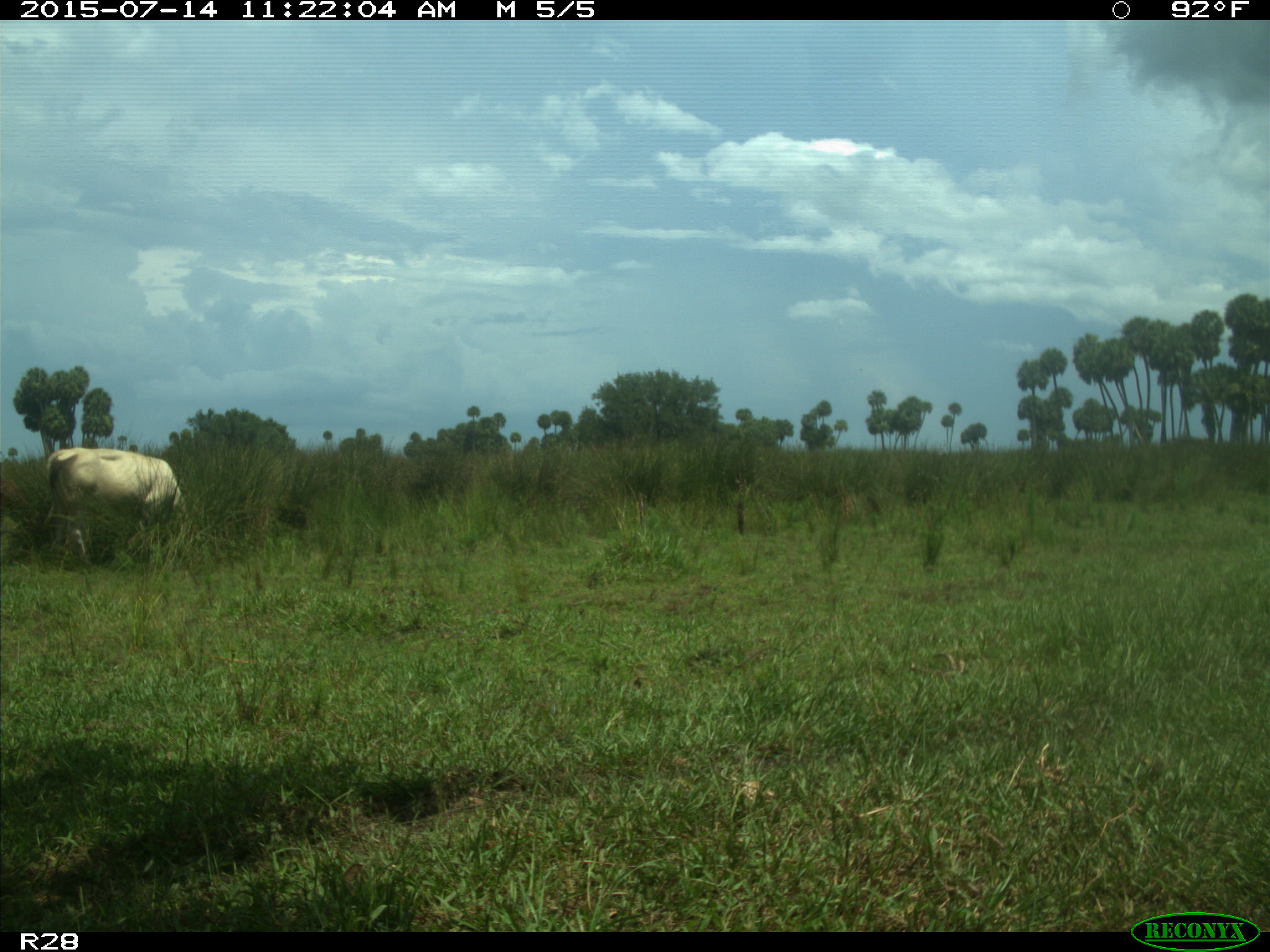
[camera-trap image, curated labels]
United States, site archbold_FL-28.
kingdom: Animalia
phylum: Chordata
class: Mammalia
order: Artiodactyla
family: Bovidae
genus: Bos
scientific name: Bos taurus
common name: domestic cow